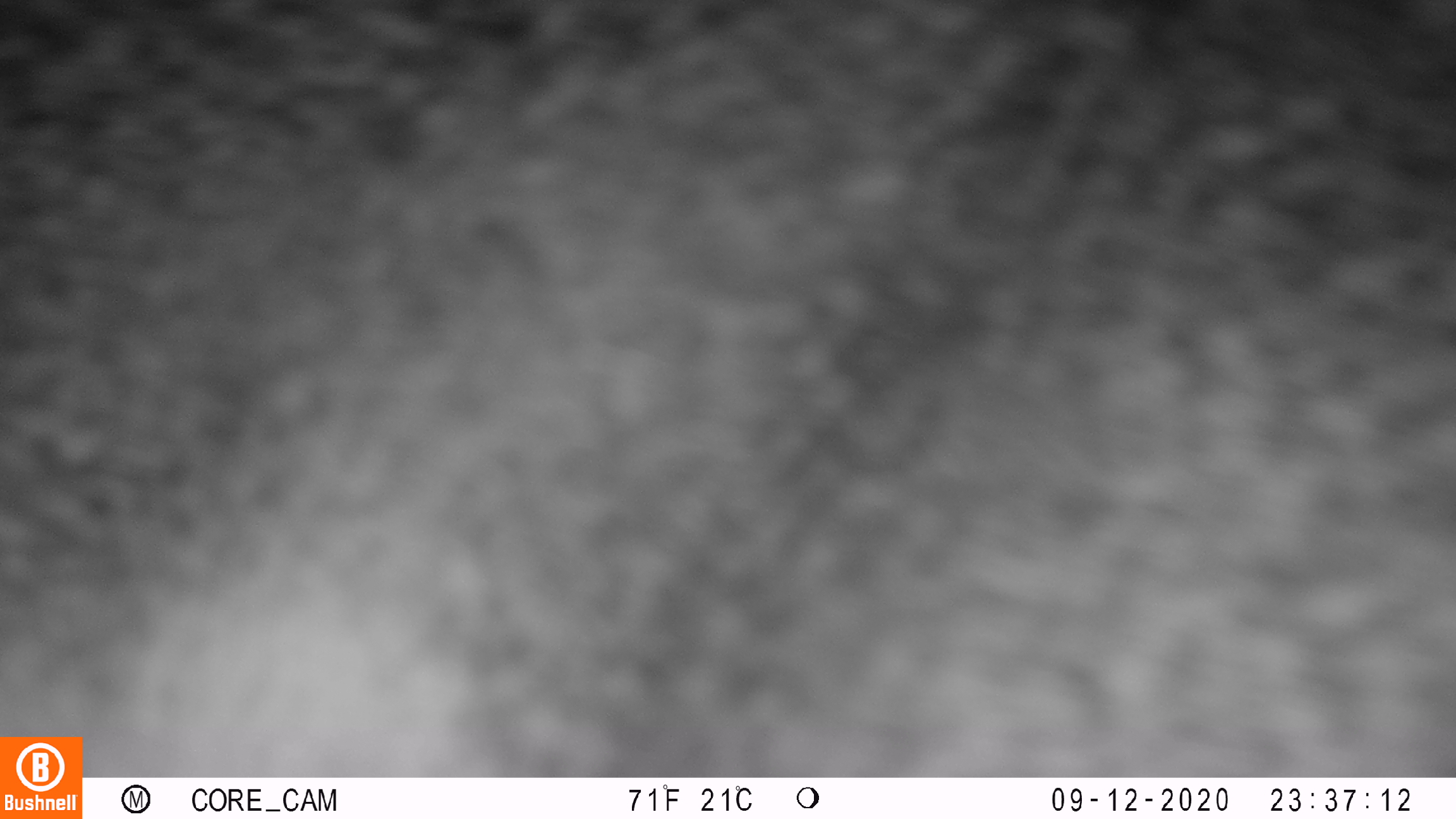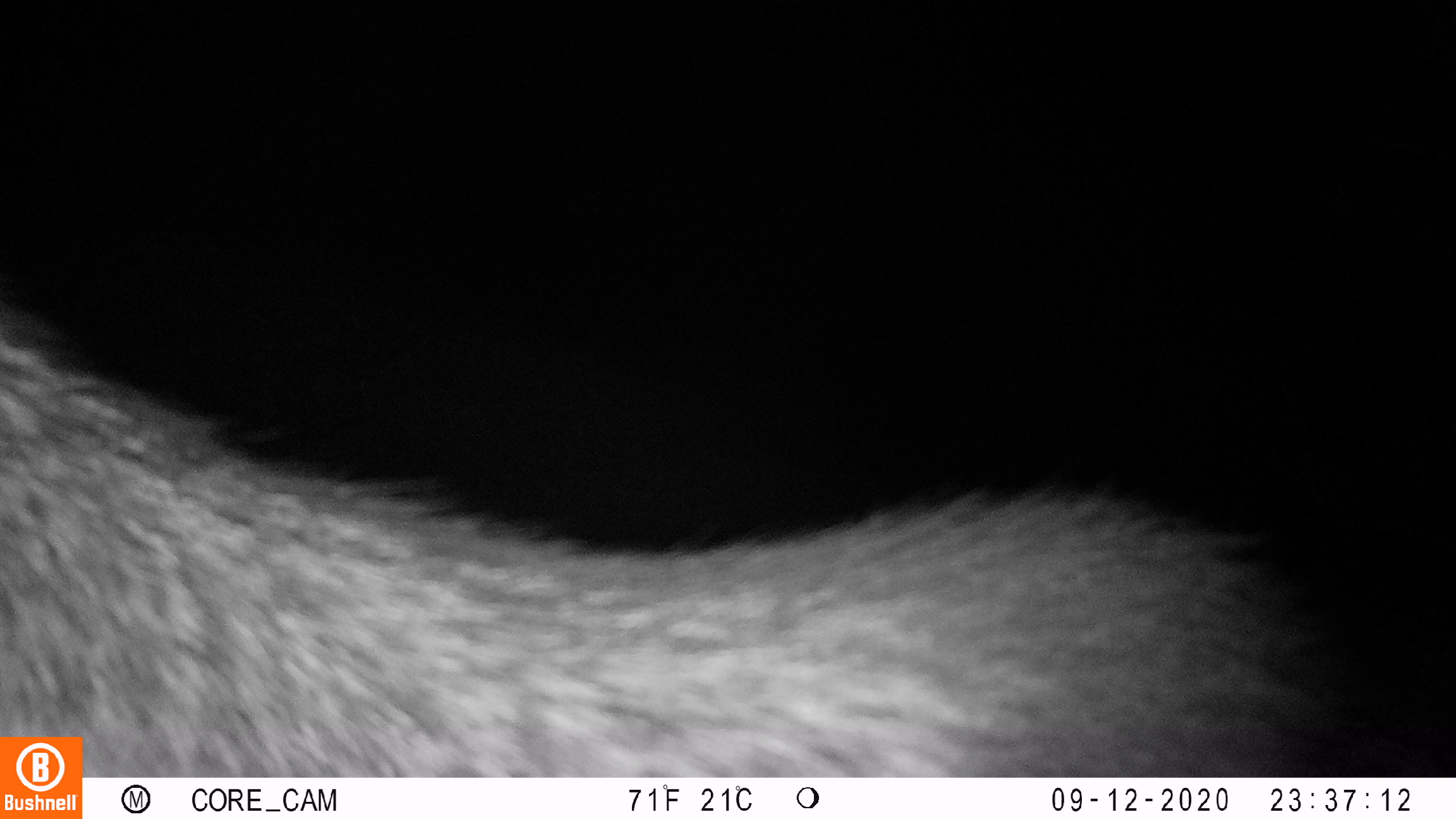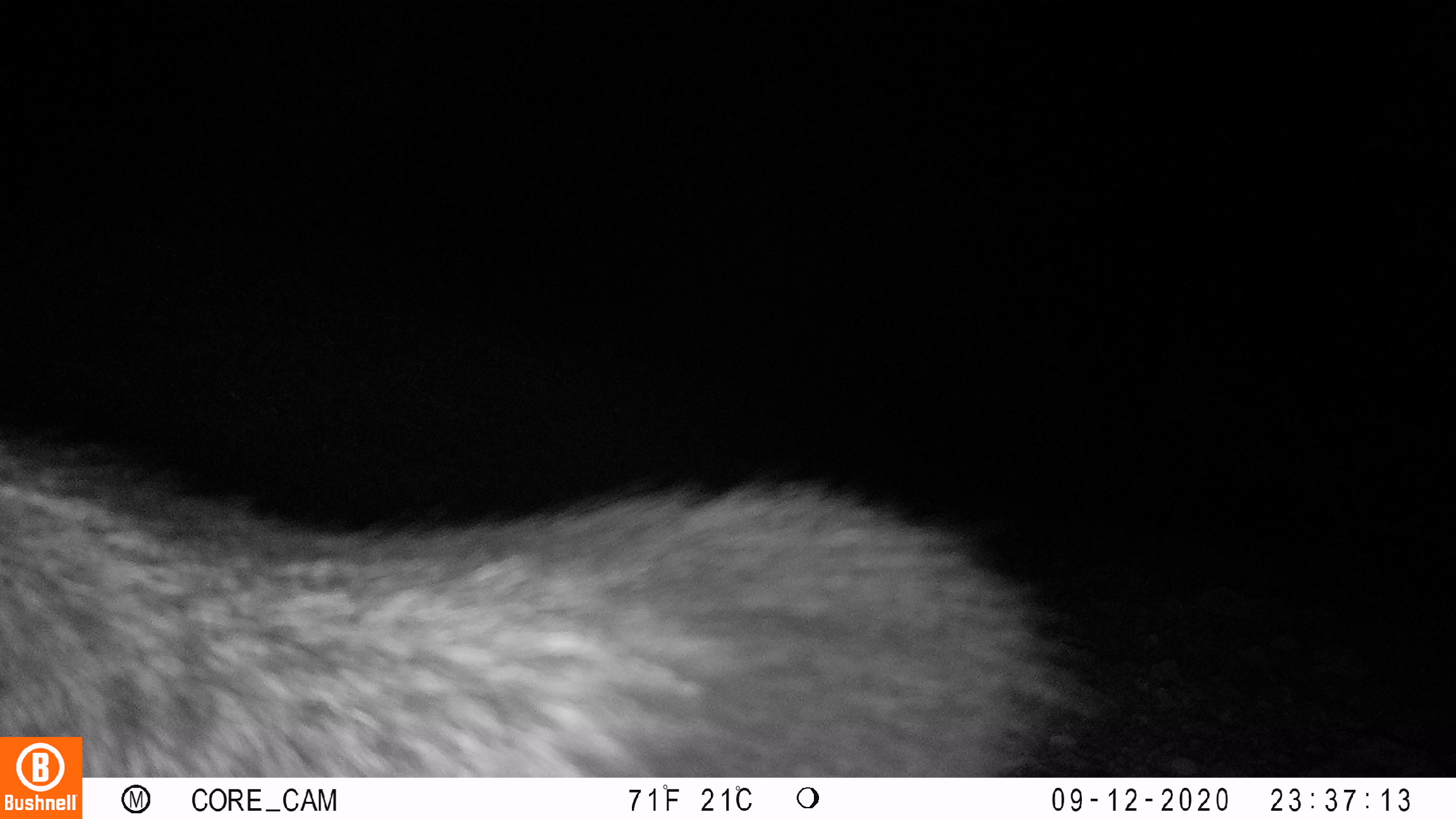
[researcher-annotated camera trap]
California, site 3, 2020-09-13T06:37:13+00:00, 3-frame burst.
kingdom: Animalia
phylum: Chordata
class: Mammalia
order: Carnivora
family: Canidae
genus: Urocyon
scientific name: Urocyon cinereoargenteus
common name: gray fox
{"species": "gray fox (Urocyon cinereoargenteus)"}